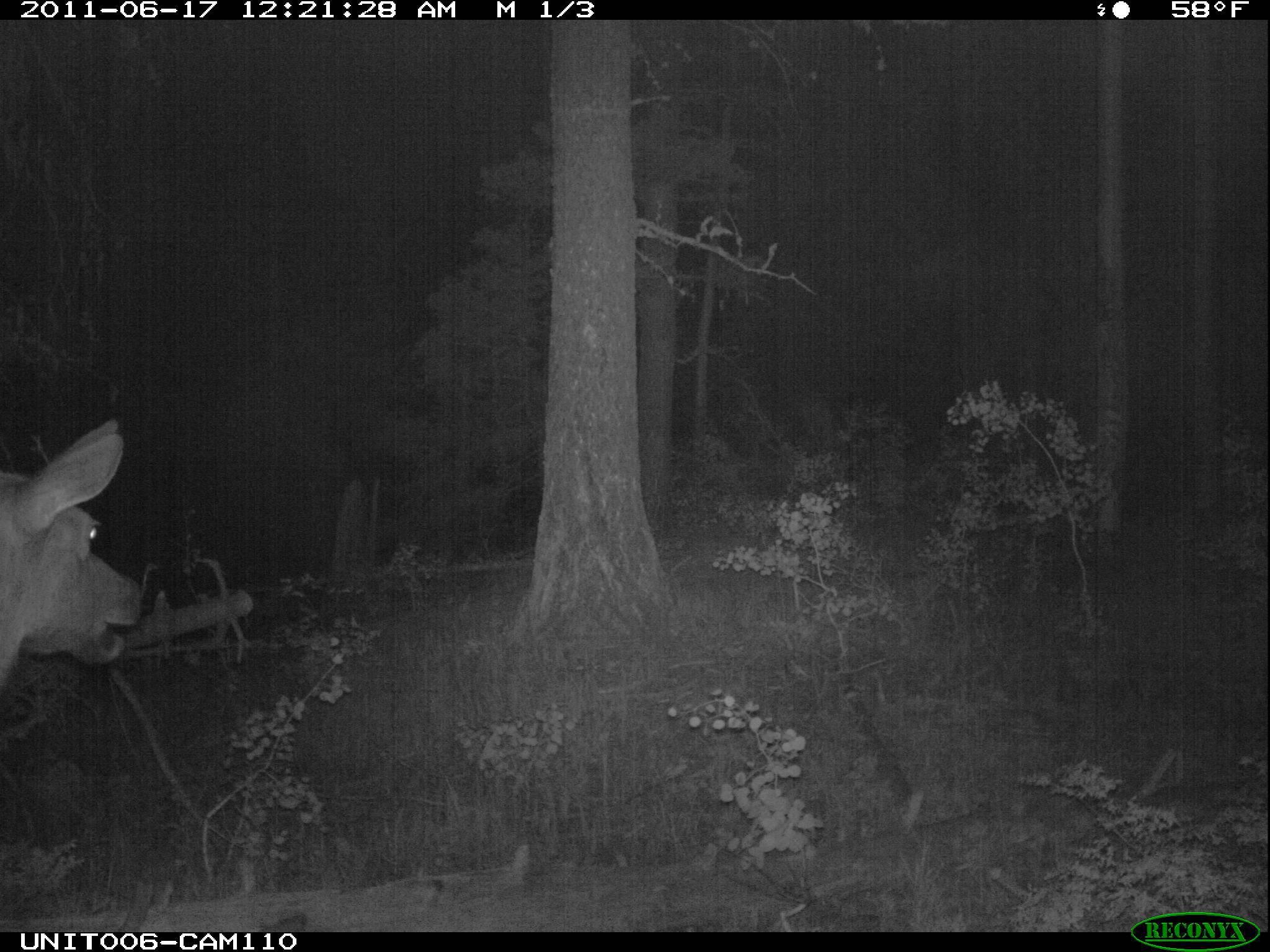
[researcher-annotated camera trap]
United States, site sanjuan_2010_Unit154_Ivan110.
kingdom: Animalia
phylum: Chordata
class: Mammalia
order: Artiodactyla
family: Cervidae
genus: Cervus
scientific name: Cervus elaphus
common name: red deer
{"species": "Cervus elaphus (red deer)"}